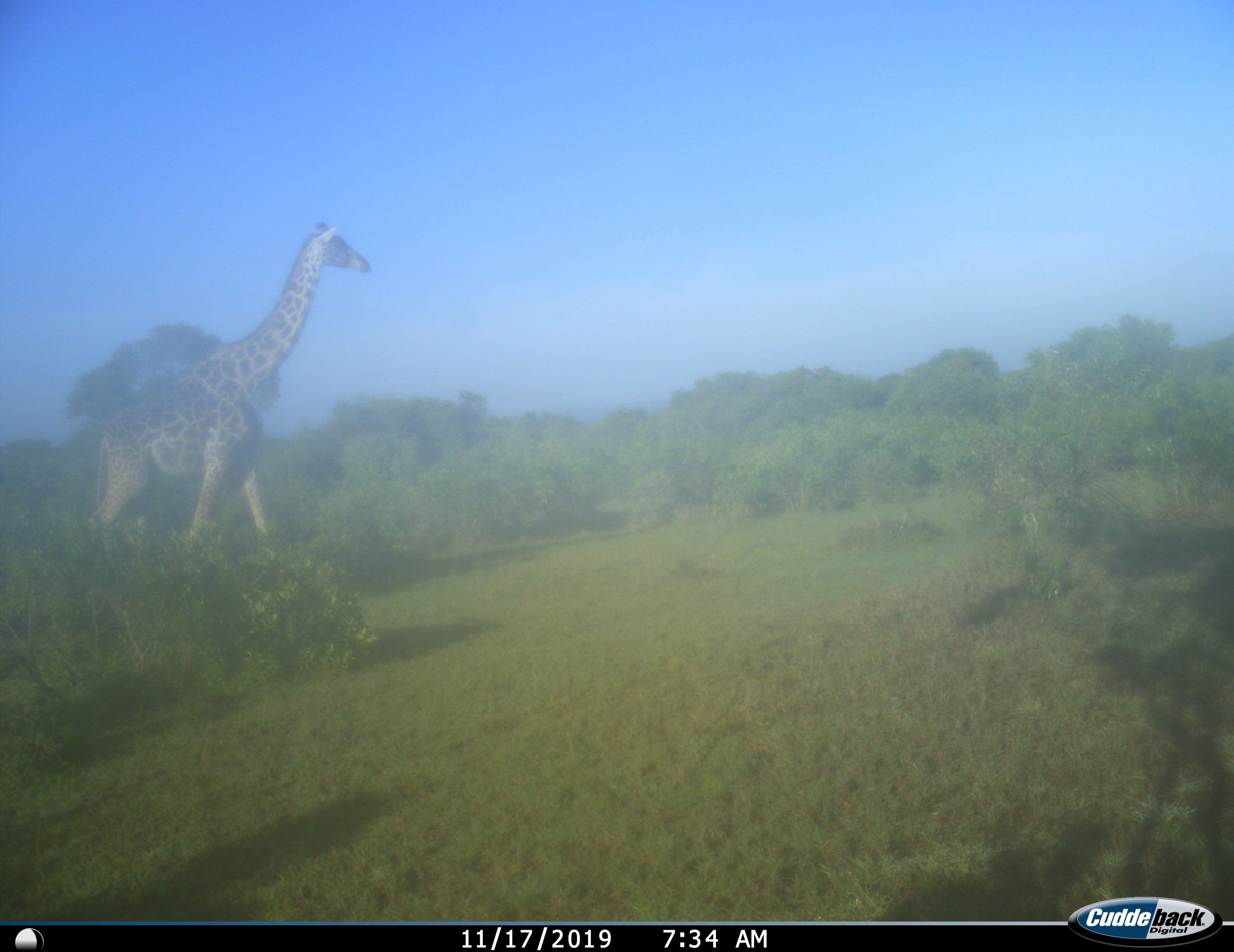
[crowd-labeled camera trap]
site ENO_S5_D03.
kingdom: Animalia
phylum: Chordata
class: Mammalia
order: Artiodactyla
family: Giraffidae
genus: Giraffa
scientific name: Giraffa camelopardalis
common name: giraffe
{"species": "giraffe (Giraffa camelopardalis)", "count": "1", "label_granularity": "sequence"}